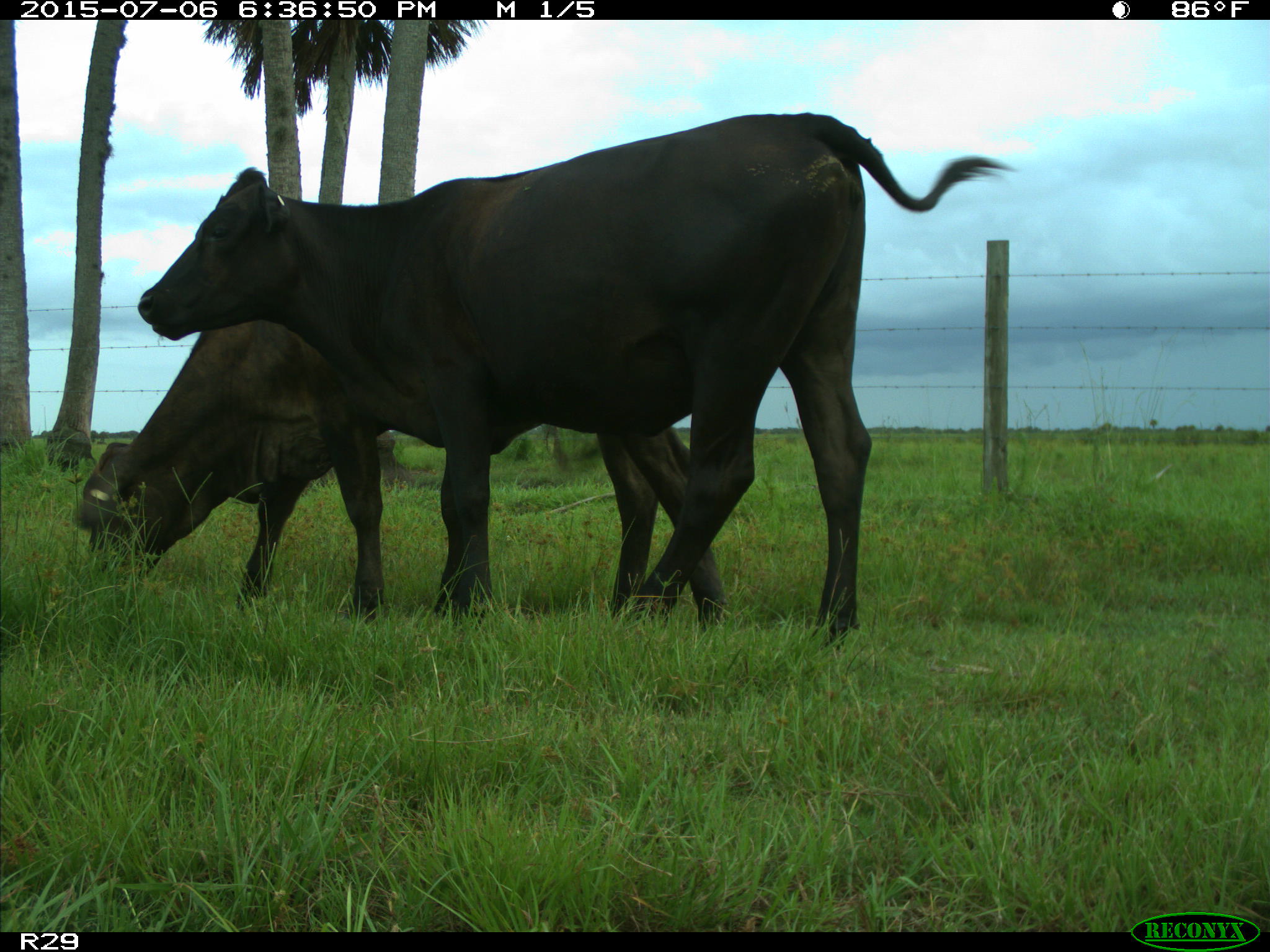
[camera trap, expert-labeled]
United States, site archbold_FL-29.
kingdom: Animalia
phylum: Chordata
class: Mammalia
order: Artiodactyla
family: Bovidae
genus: Bos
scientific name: Bos taurus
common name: domestic cow